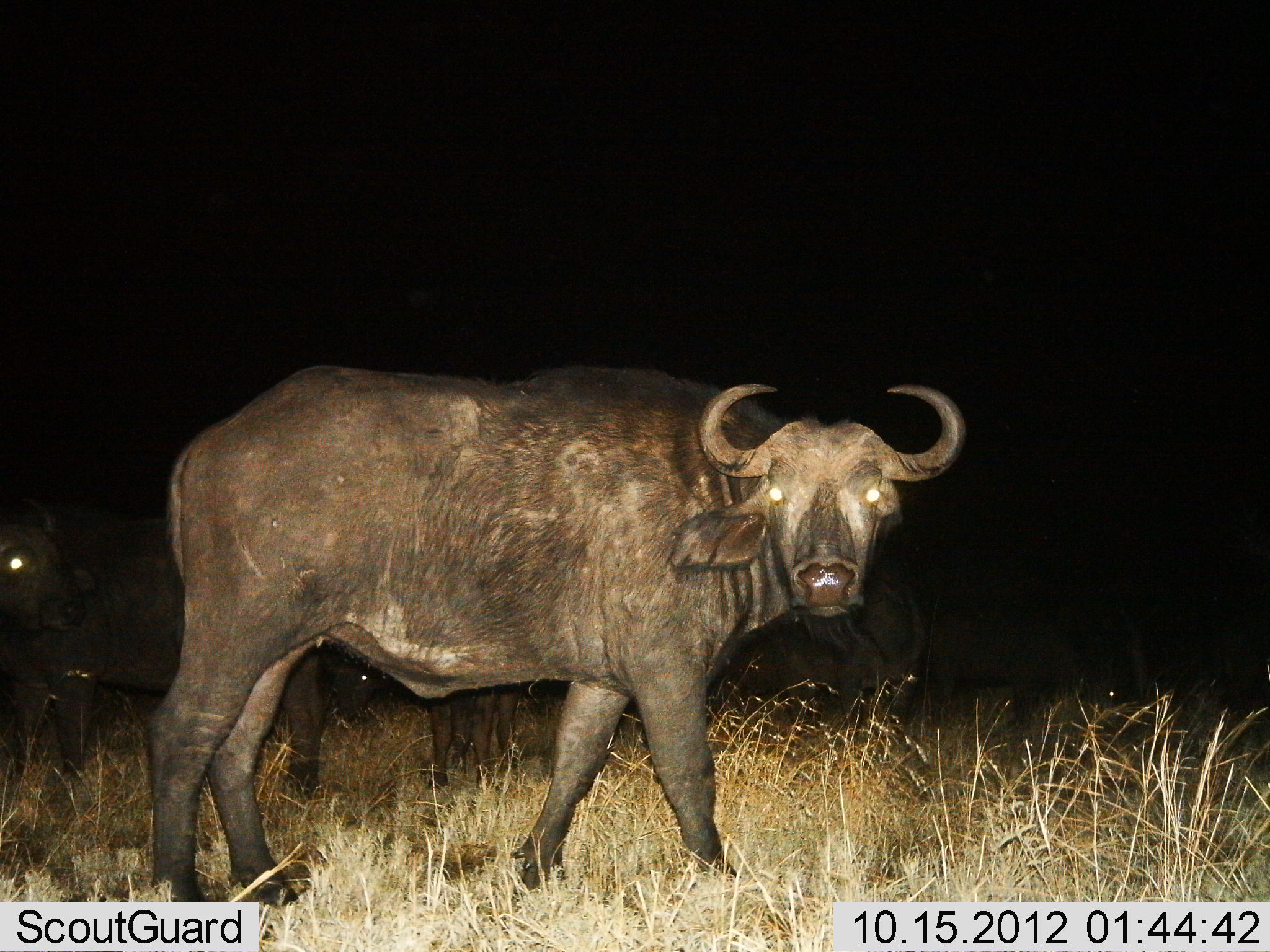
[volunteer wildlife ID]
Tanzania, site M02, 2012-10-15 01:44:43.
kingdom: Animalia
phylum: Chordata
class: Mammalia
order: Artiodactyla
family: Bovidae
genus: Syncerus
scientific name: Syncerus caffer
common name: cape buffalo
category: buffalo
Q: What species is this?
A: Buffalo (cape buffalo) (Syncerus caffer).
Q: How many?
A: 4.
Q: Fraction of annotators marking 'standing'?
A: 90%.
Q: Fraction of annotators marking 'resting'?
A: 0%.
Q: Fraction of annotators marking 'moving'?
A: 40%.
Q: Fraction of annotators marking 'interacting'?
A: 0%.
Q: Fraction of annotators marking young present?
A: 0%.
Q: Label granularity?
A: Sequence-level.